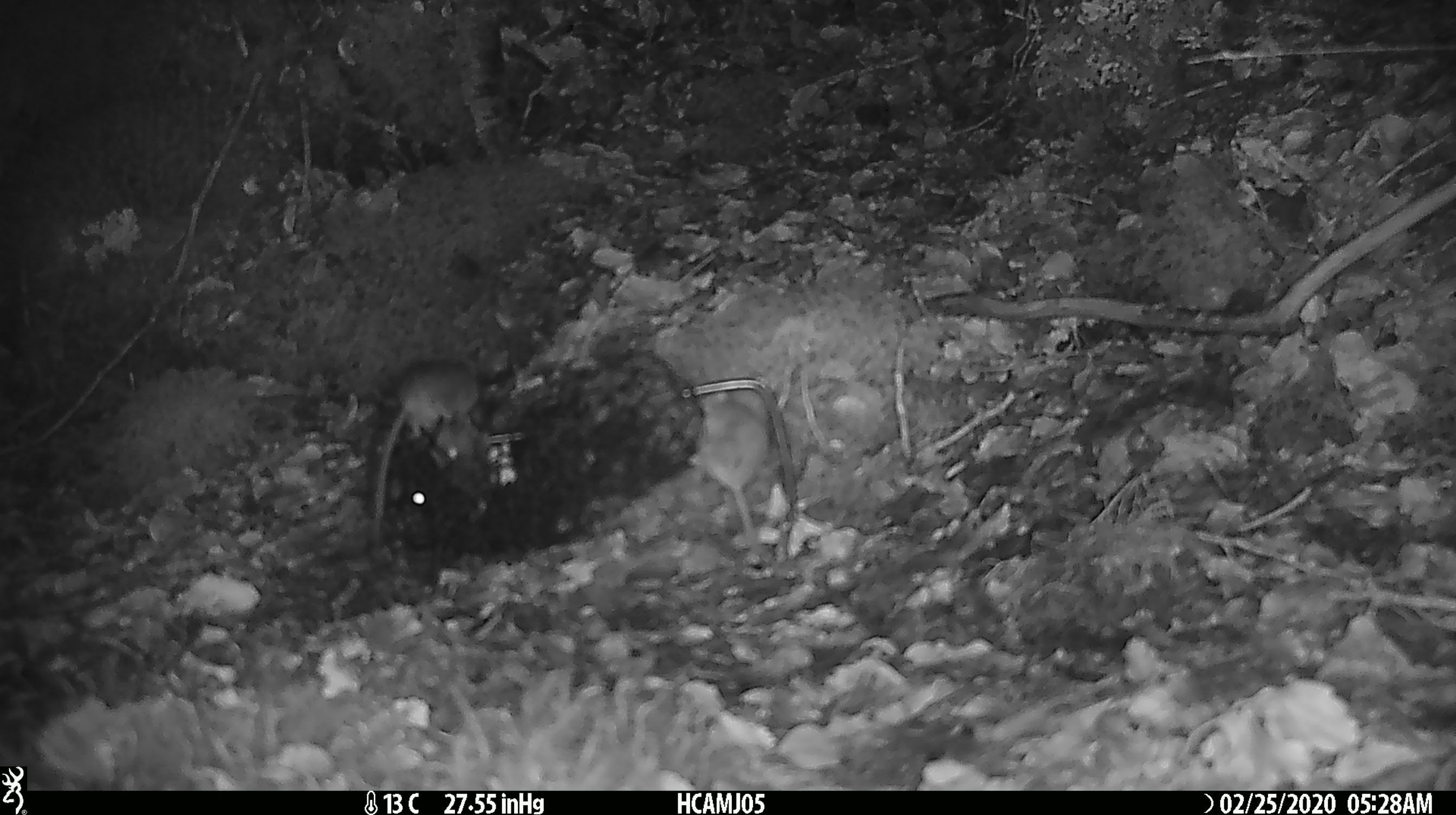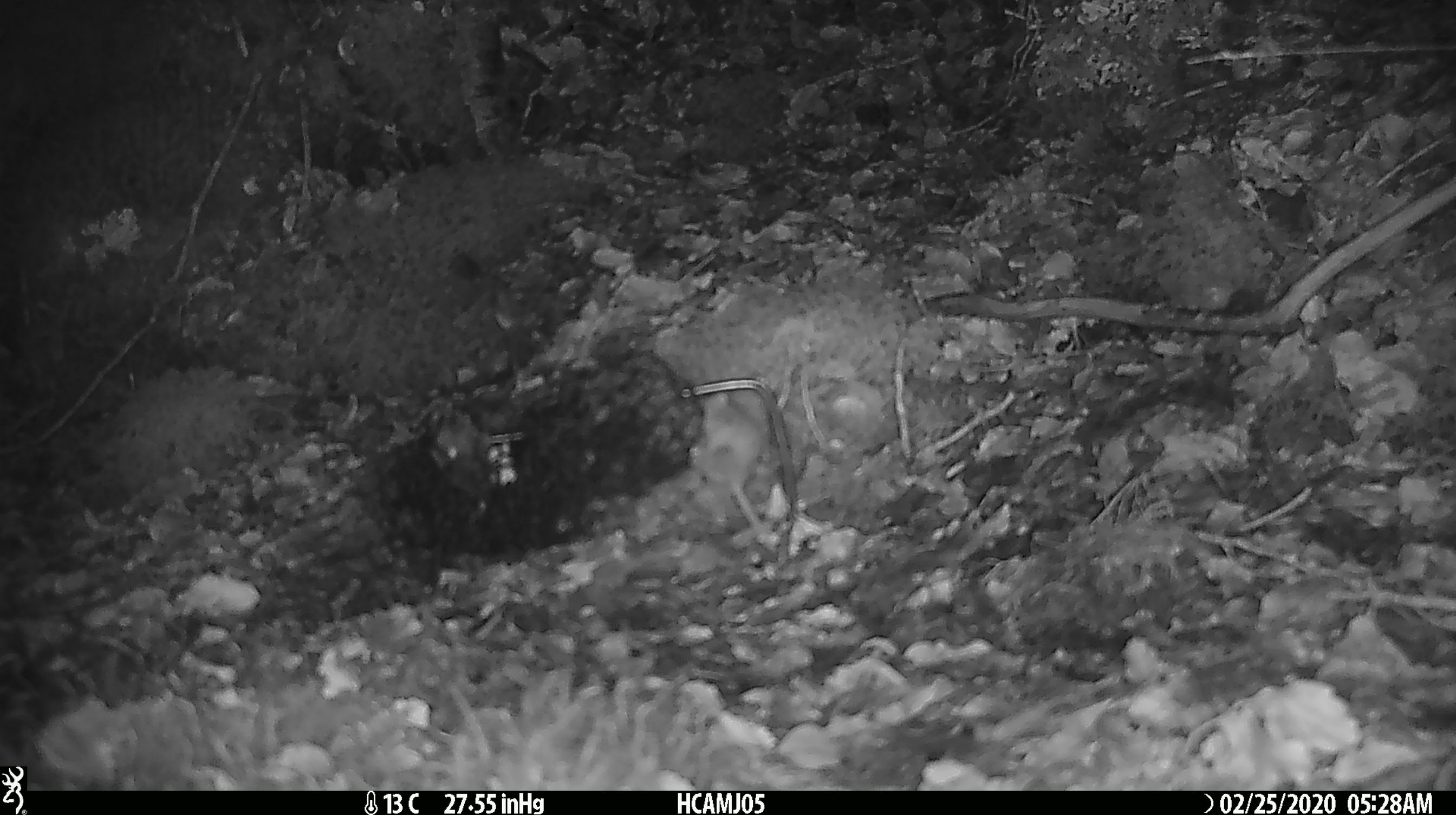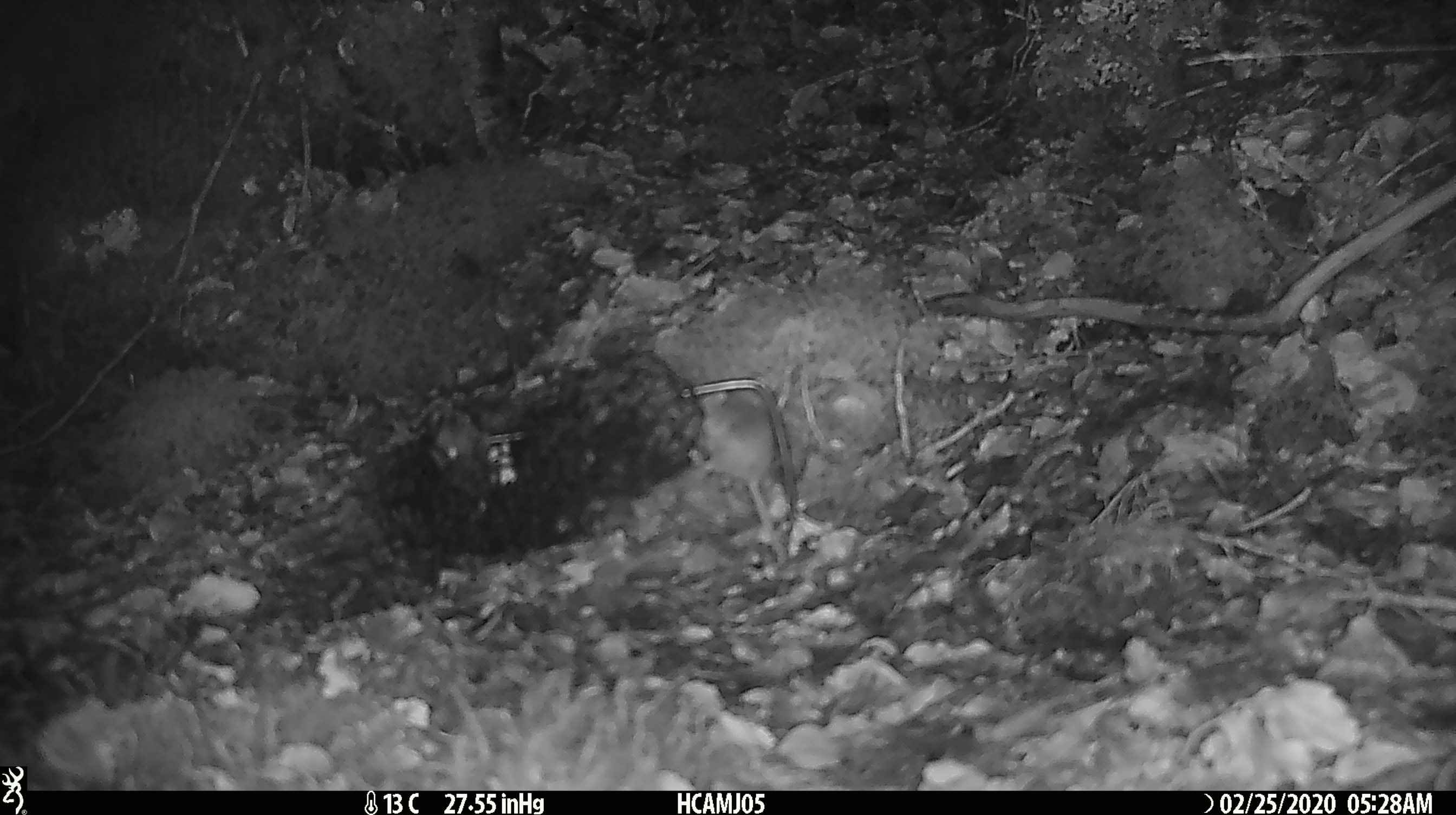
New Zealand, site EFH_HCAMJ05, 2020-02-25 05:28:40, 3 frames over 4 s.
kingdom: Animalia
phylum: Chordata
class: Mammalia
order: Rodentia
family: Muridae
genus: Mus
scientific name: Mus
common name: mouse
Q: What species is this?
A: Mouse (Mus).